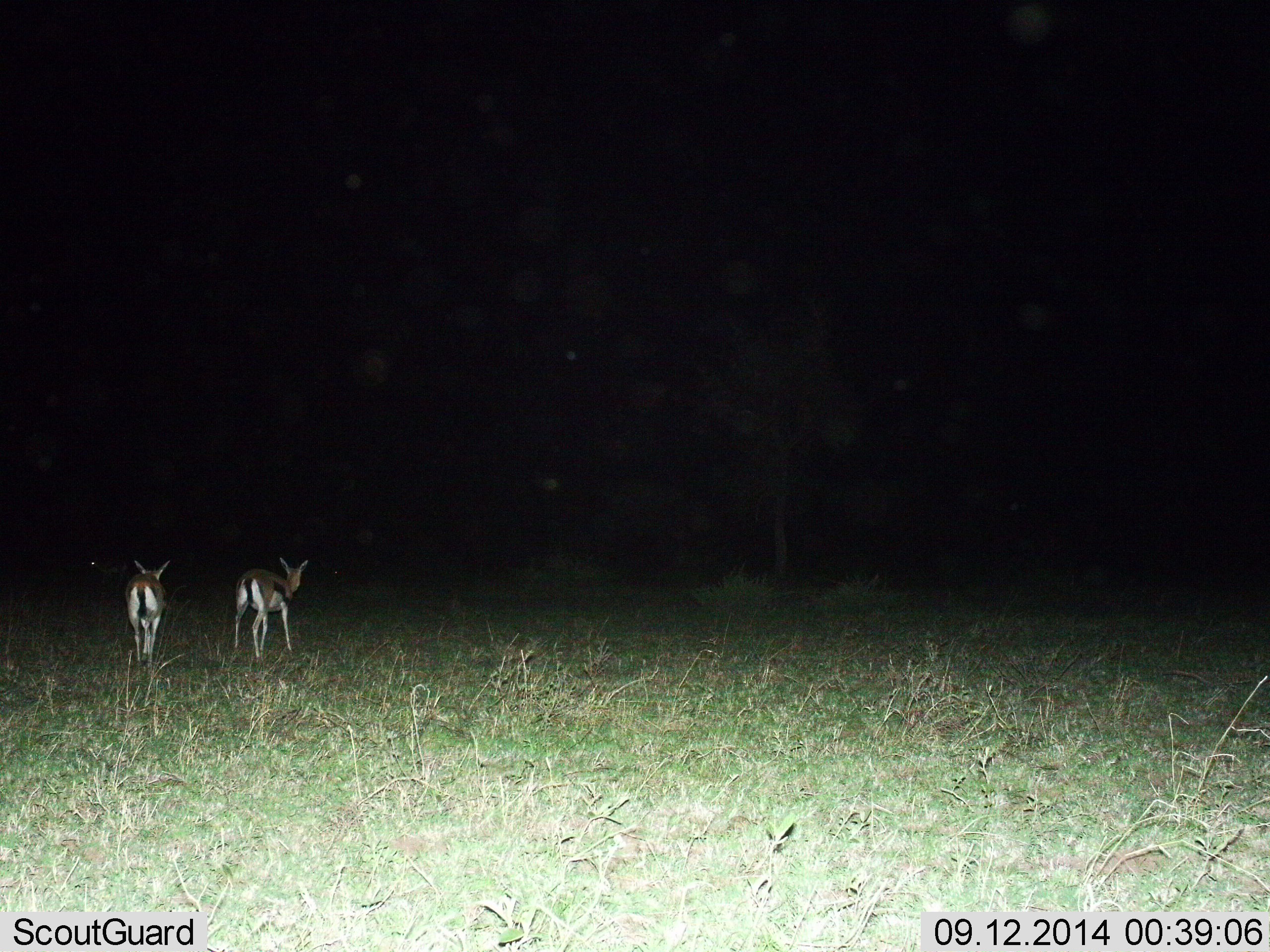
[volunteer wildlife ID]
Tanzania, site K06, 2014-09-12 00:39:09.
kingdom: Animalia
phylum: Chordata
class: Mammalia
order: Artiodactyla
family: Bovidae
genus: Eudorcas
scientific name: Eudorcas thomsonii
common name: thomson's gazelle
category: gazellethomsons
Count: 2.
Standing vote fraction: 40%.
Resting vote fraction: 0%.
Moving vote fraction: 70%.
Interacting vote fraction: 0%.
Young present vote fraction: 10%.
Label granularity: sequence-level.